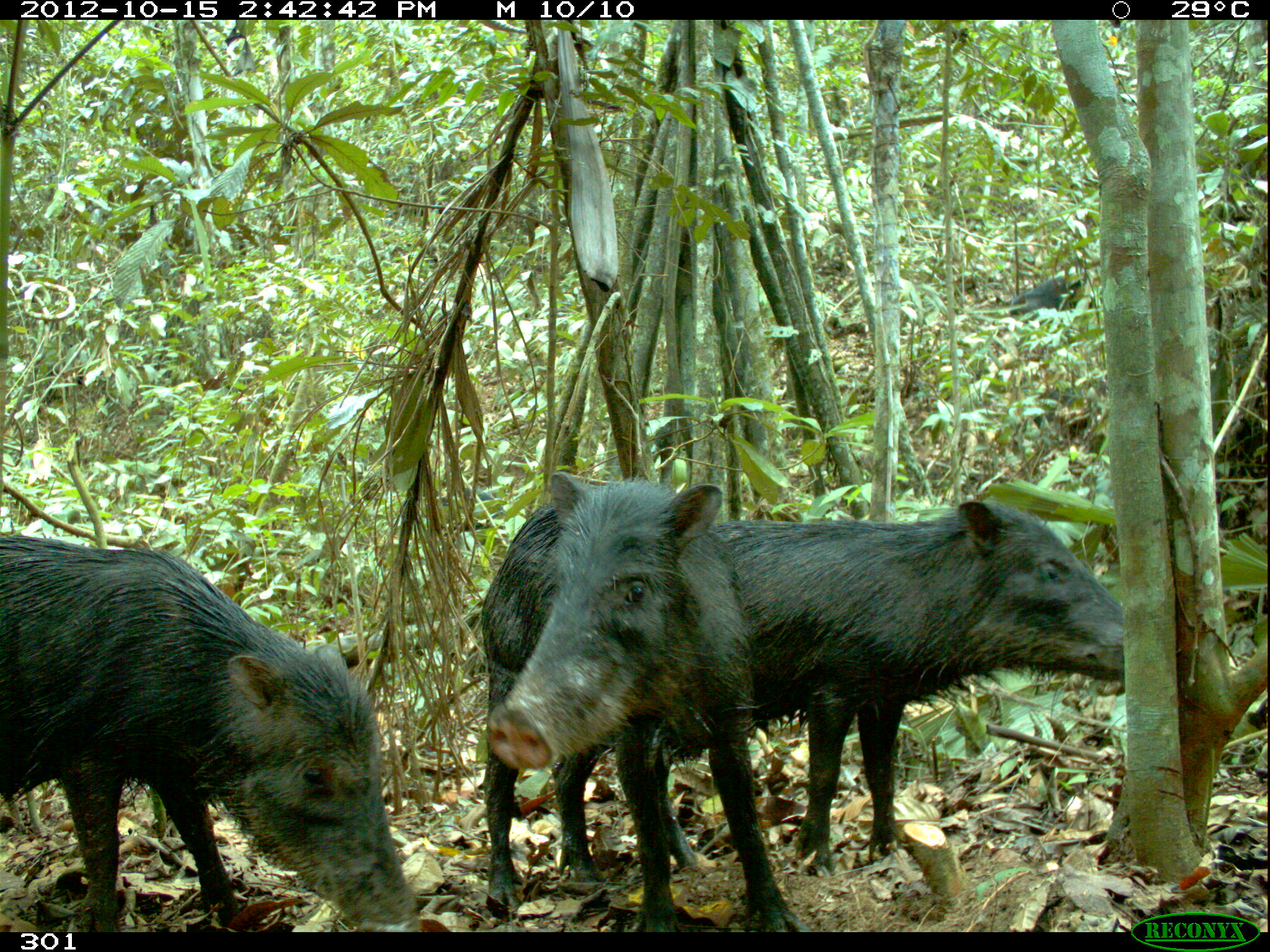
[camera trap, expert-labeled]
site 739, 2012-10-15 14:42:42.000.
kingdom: Animalia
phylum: Chordata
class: Mammalia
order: Artiodactyla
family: Tayassuidae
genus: Tayassu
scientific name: Tayassu pecari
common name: white-lipped peccary